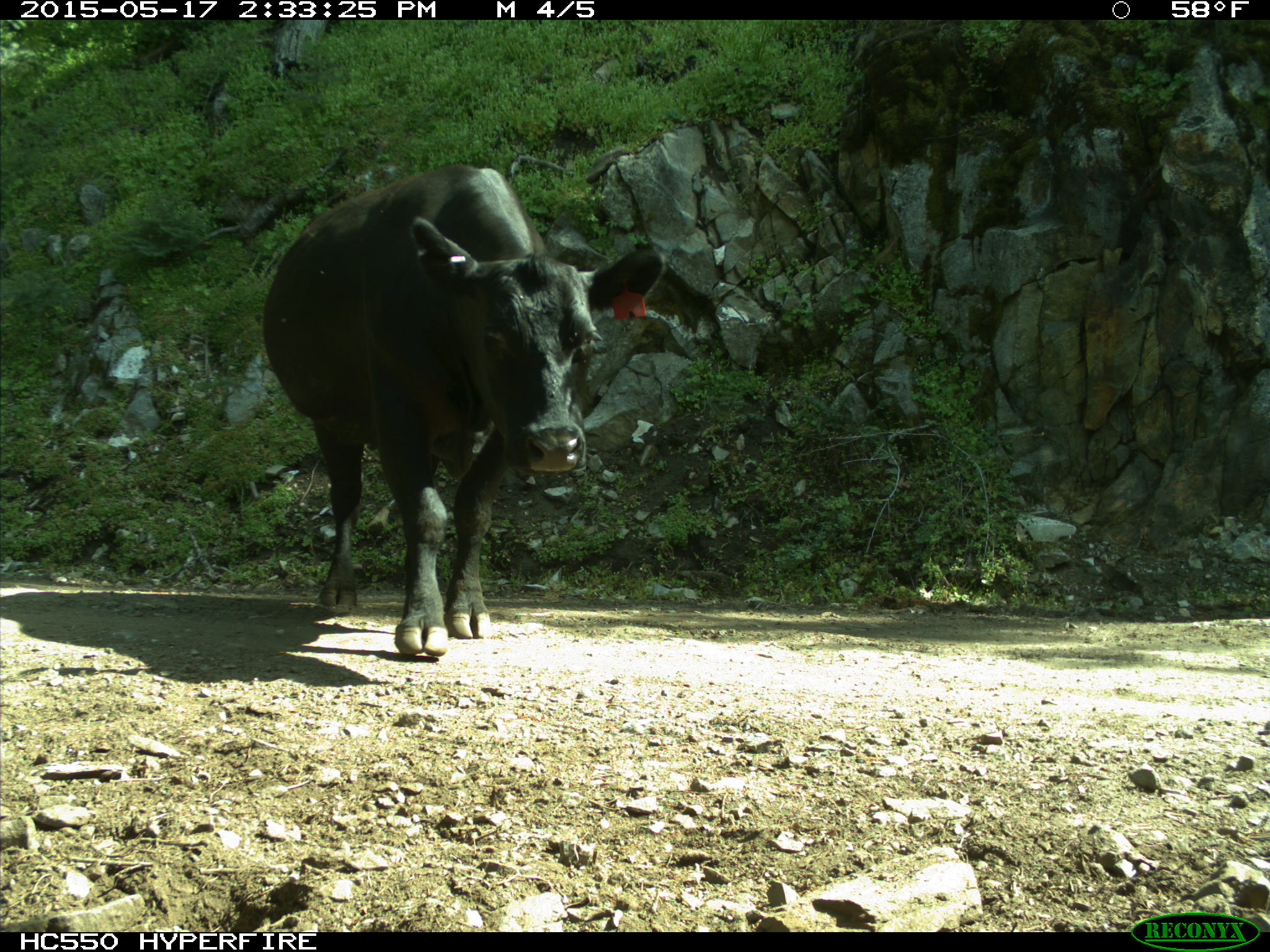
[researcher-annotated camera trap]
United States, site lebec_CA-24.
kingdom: Animalia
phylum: Chordata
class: Mammalia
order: Artiodactyla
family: Bovidae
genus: Bos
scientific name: Bos taurus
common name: domestic cow